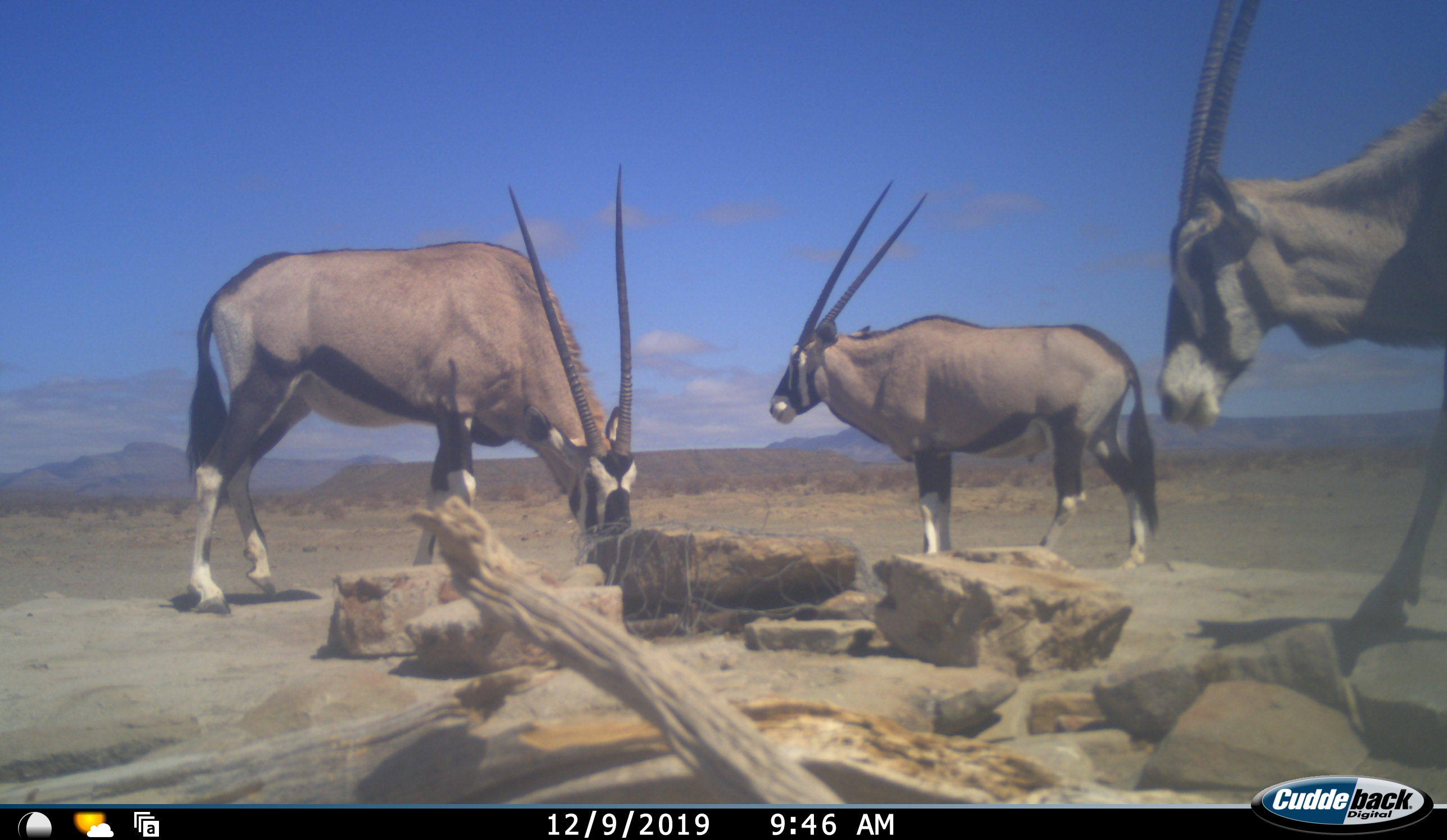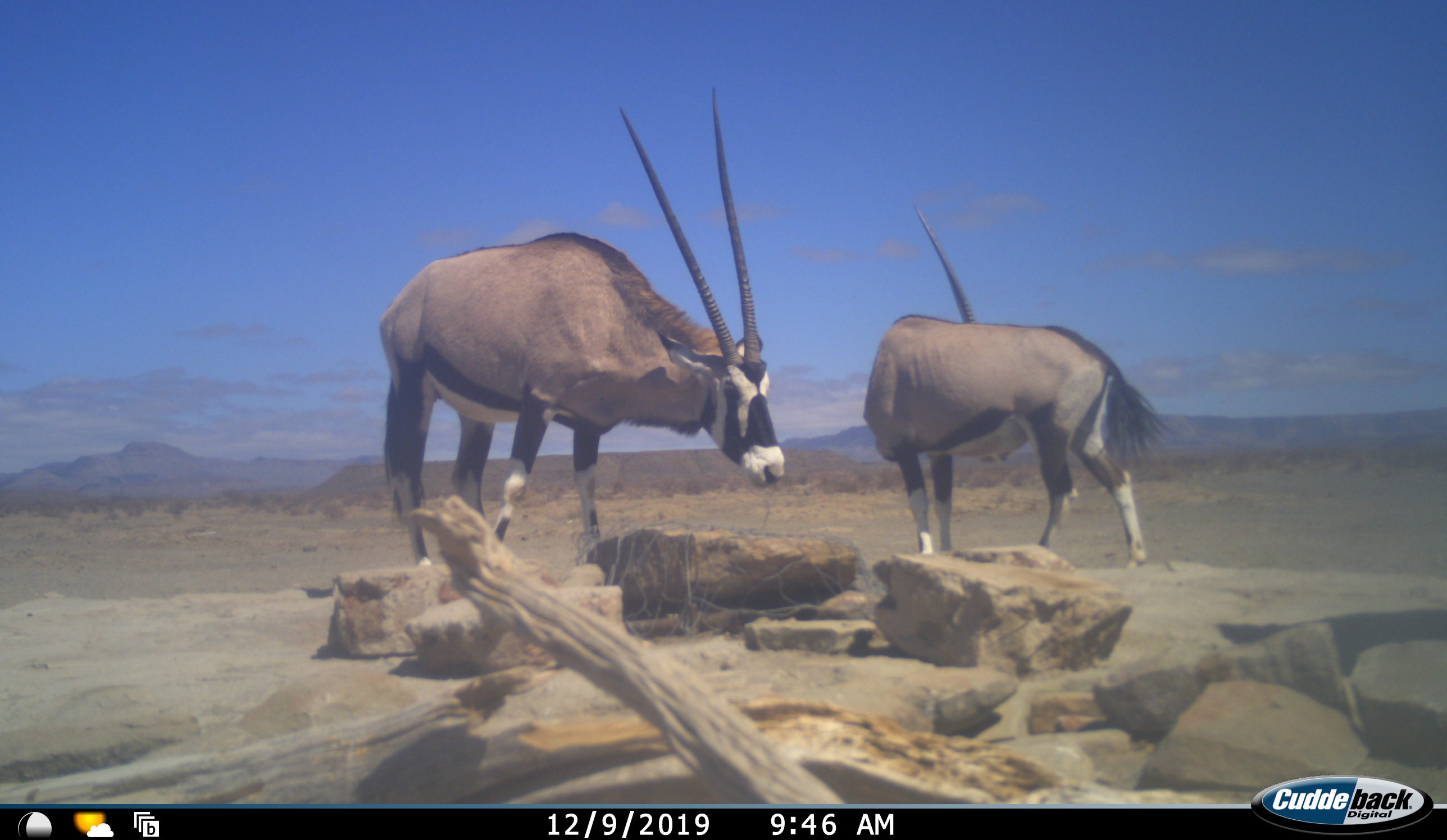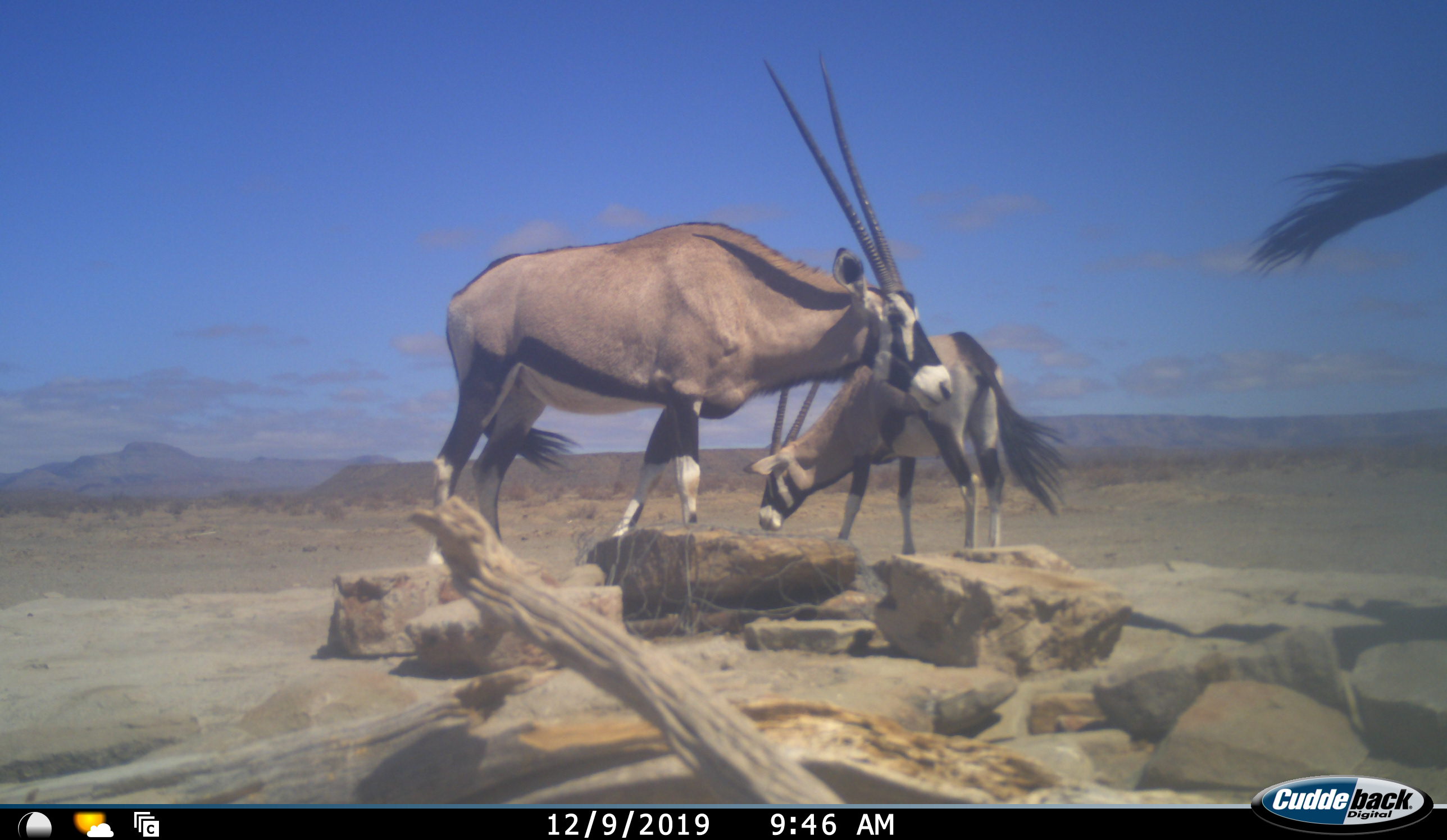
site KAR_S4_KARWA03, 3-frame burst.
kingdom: Animalia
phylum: Chordata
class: Mammalia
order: Artiodactyla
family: Bovidae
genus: Oryx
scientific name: Oryx gazella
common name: gemsbok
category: oryx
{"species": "oryx (gemsbok) (Oryx gazella)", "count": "3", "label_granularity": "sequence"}